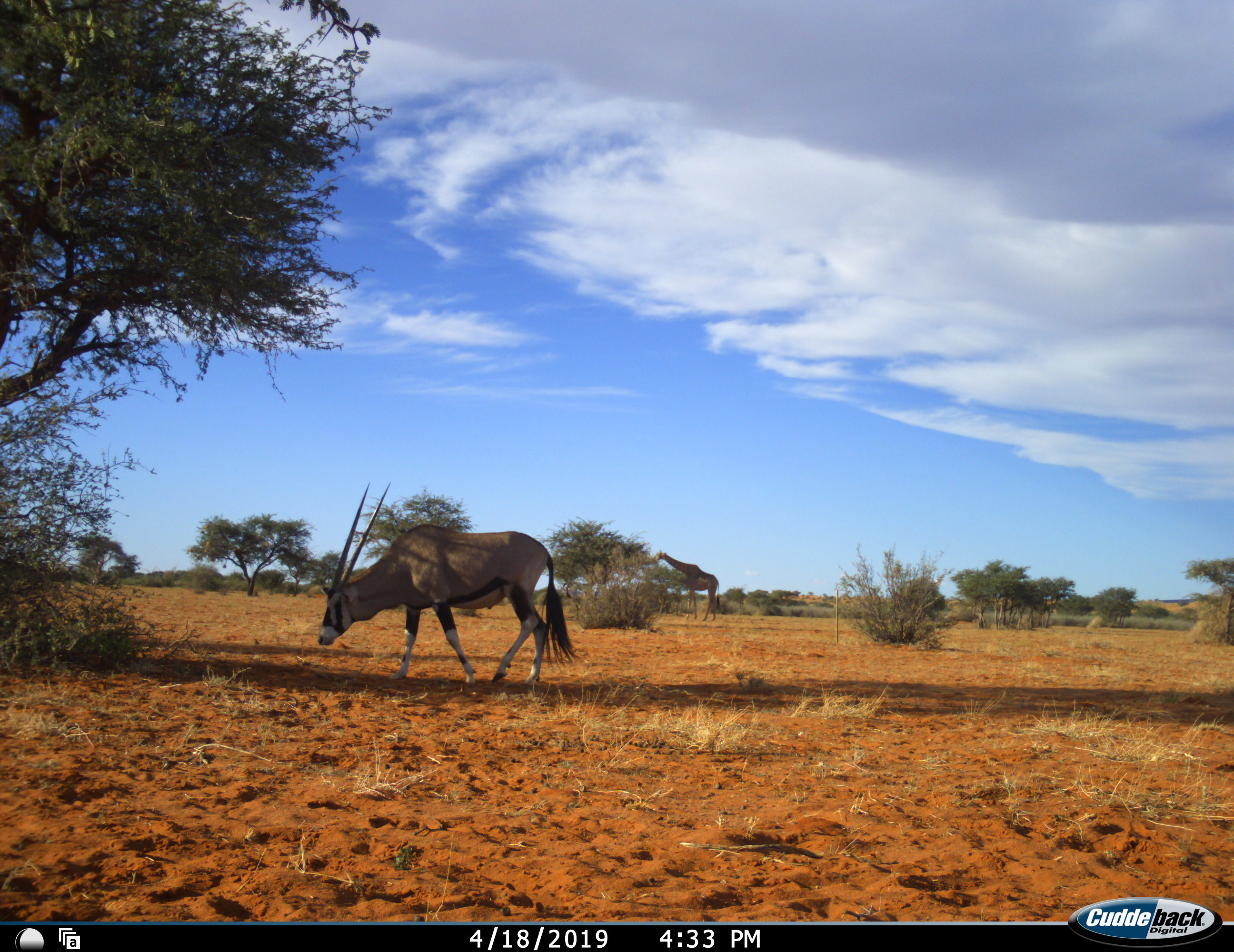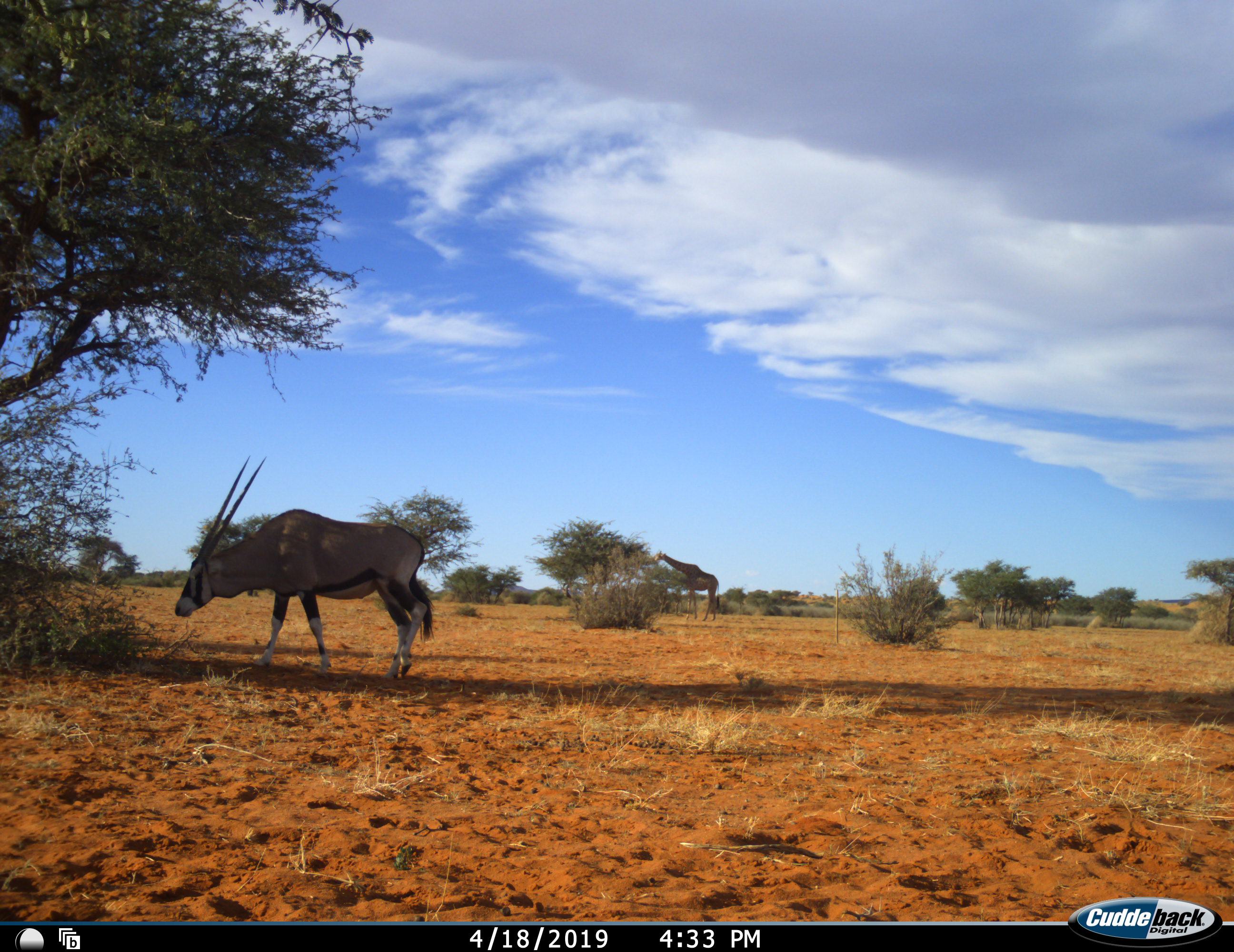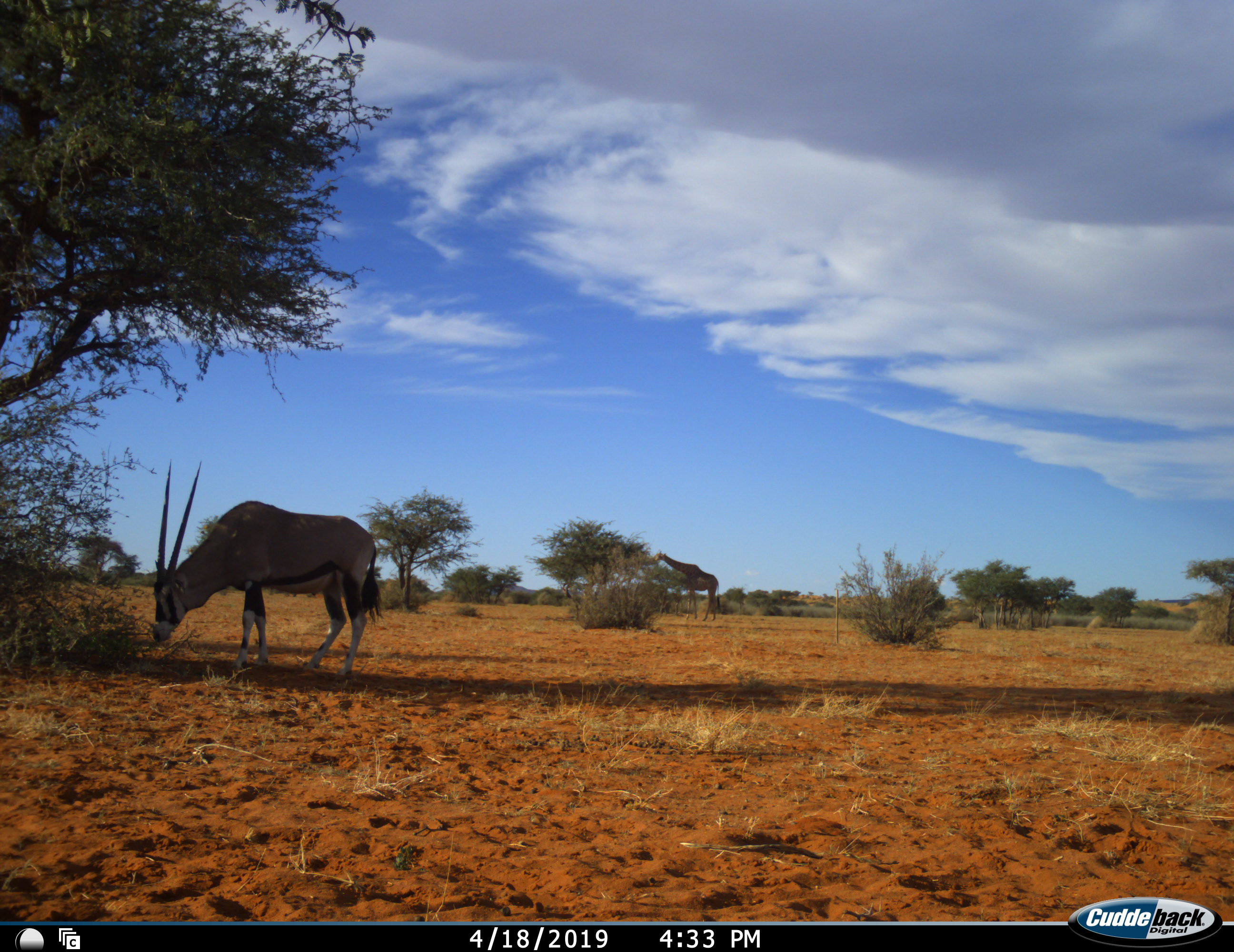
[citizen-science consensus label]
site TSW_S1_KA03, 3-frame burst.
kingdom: Animalia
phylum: Chordata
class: Mammalia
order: Artiodactyla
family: Bovidae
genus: Oryx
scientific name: Oryx gazella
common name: gemsbok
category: oryx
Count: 1.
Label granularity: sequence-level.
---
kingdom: Animalia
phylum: Chordata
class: Mammalia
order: Artiodactyla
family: Giraffidae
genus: Giraffa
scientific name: Giraffa camelopardalis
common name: giraffe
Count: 1.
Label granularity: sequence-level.